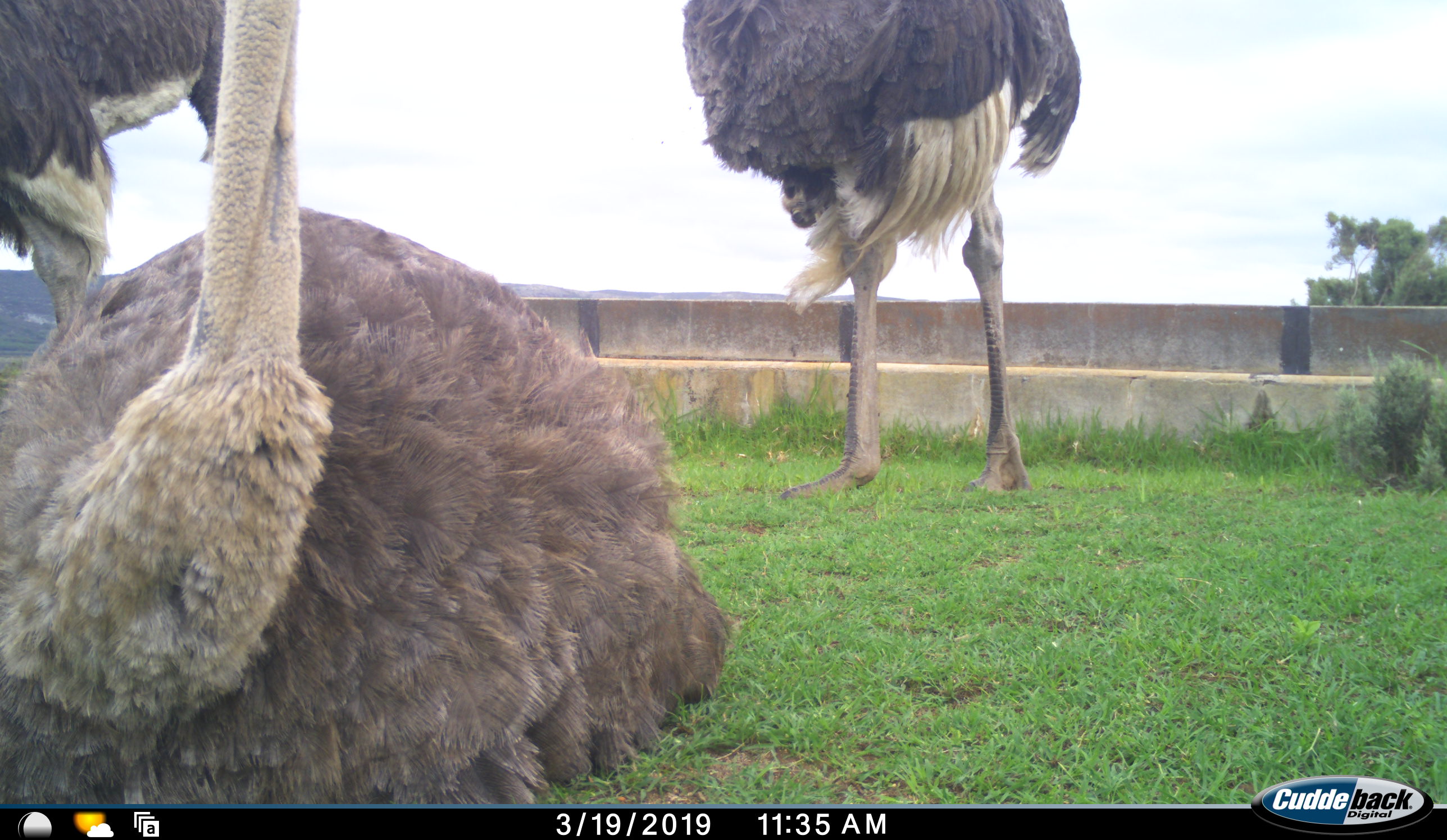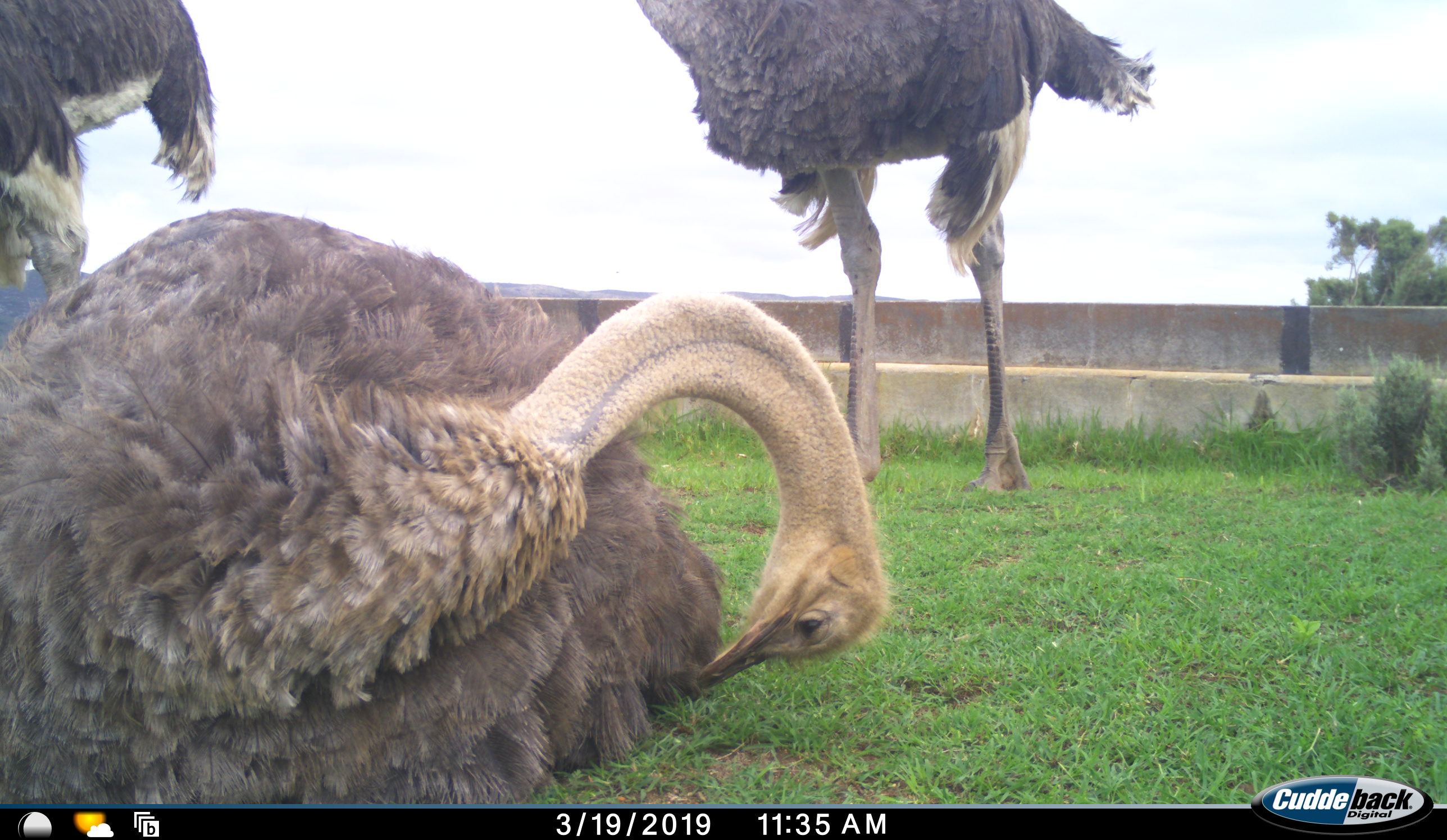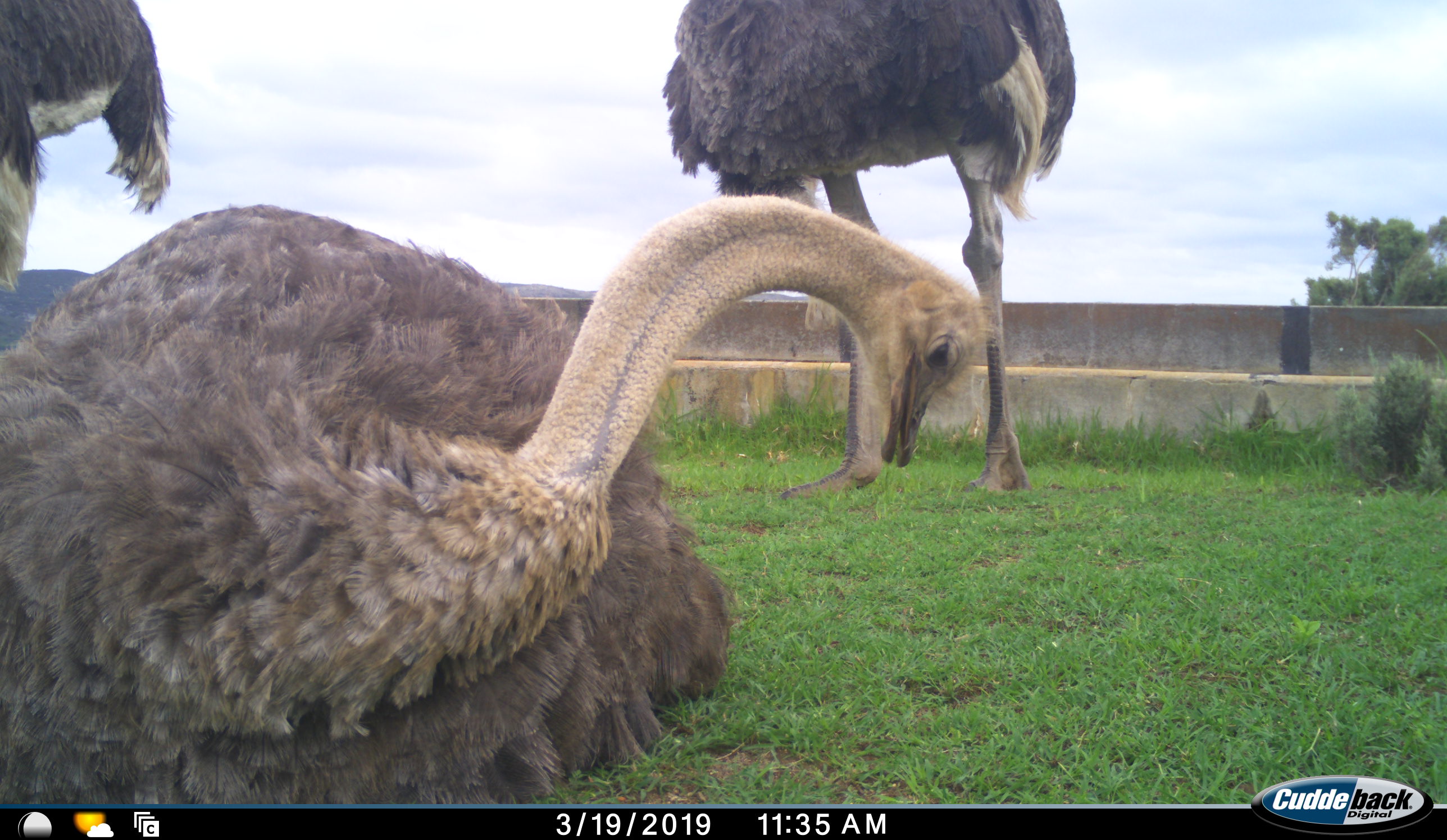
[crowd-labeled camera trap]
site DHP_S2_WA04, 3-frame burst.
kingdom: Animalia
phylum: Chordata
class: Aves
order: Struthioniformes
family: Struthionidae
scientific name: Struthionidae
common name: ostrich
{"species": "ostrich (Struthionidae)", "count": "3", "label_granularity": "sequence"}